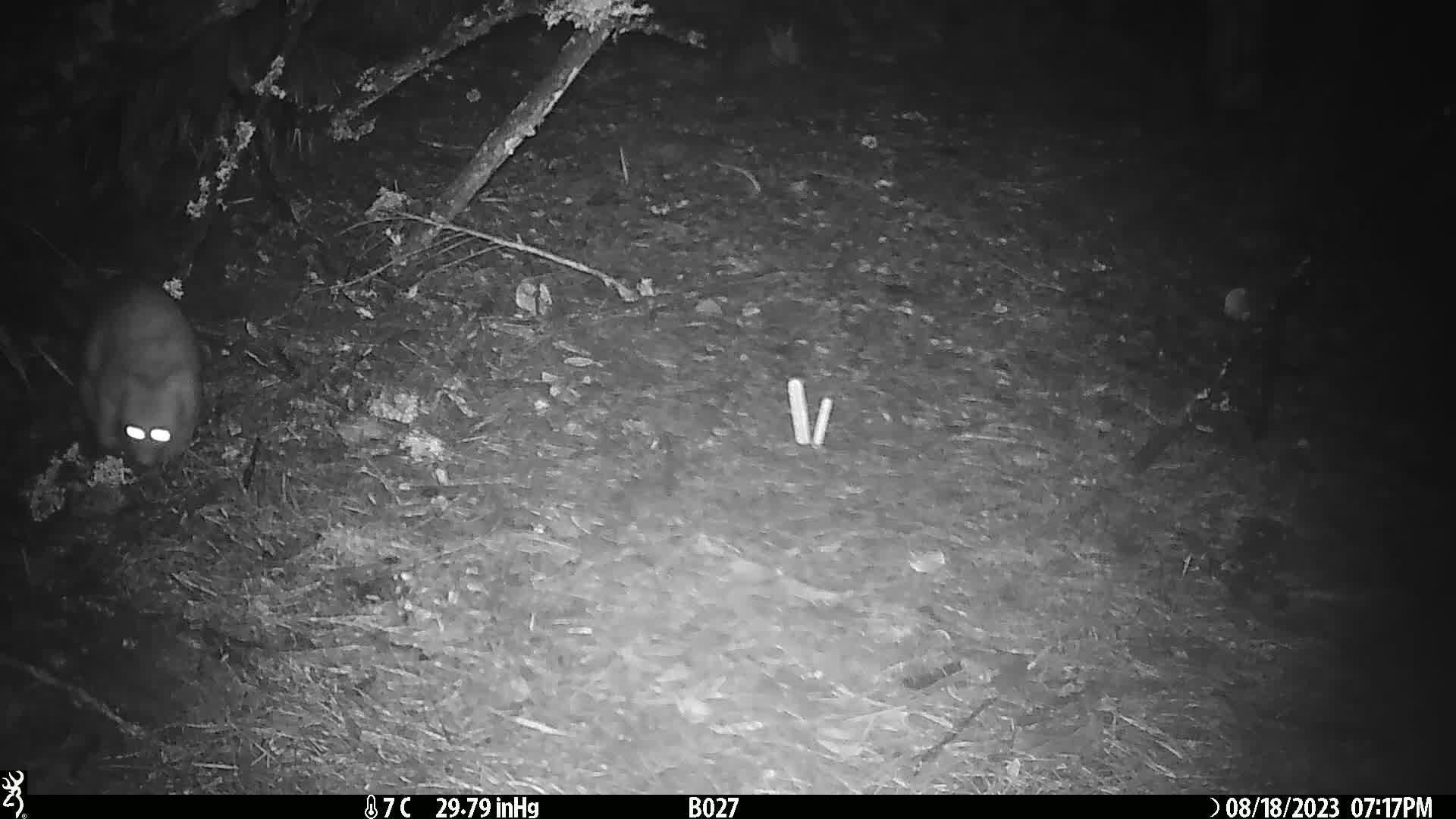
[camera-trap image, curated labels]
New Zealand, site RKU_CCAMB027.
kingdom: Animalia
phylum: Chordata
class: Mammalia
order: Diprotodontia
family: Phalangeridae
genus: Trichosurus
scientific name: Trichosurus vulpecula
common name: common brushtail possum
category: possum